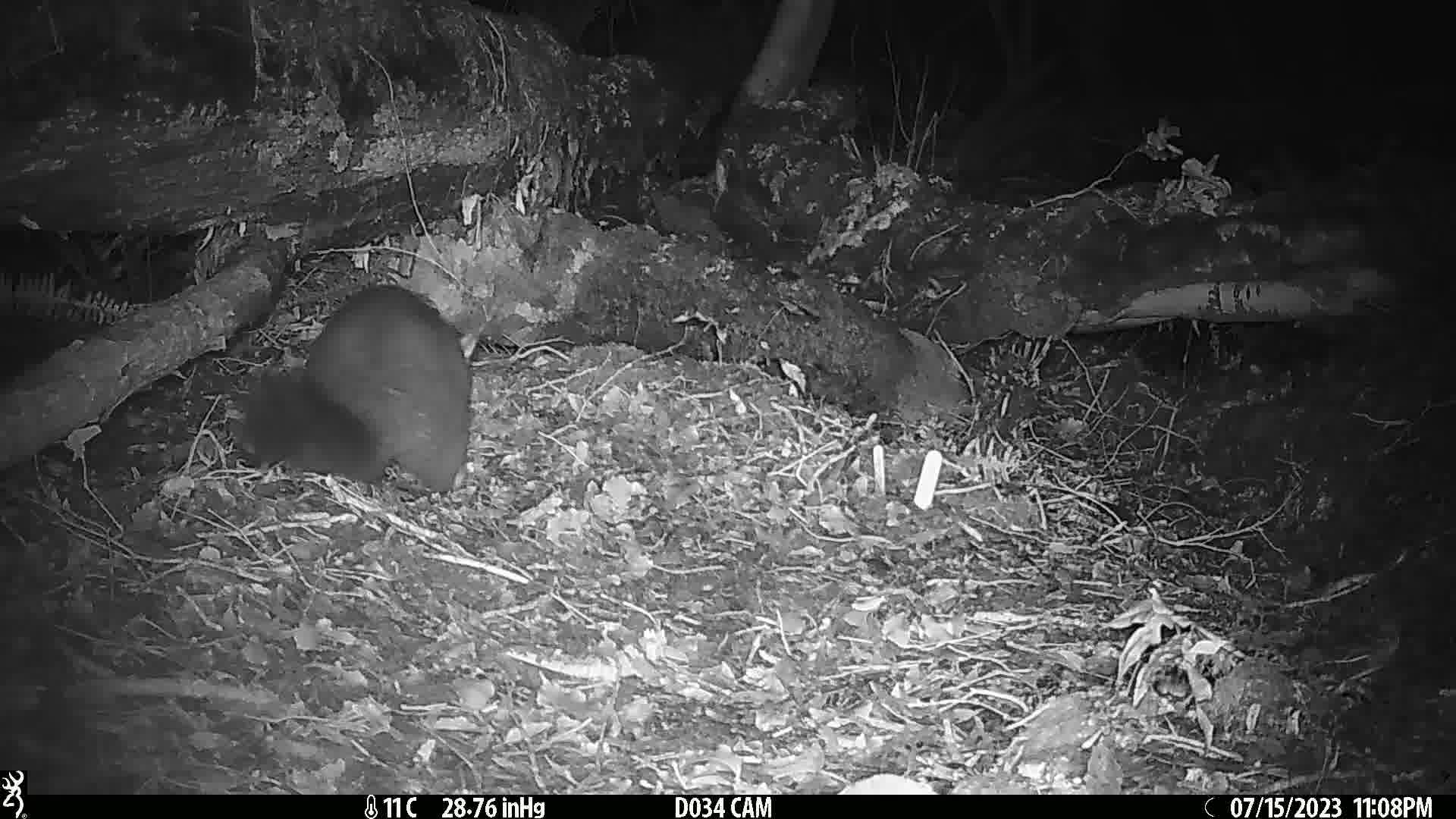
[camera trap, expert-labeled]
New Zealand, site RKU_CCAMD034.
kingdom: Animalia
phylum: Chordata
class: Mammalia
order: Diprotodontia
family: Phalangeridae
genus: Trichosurus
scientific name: Trichosurus vulpecula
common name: common brushtail possum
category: possum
Possum (common brushtail possum) (Trichosurus vulpecula).